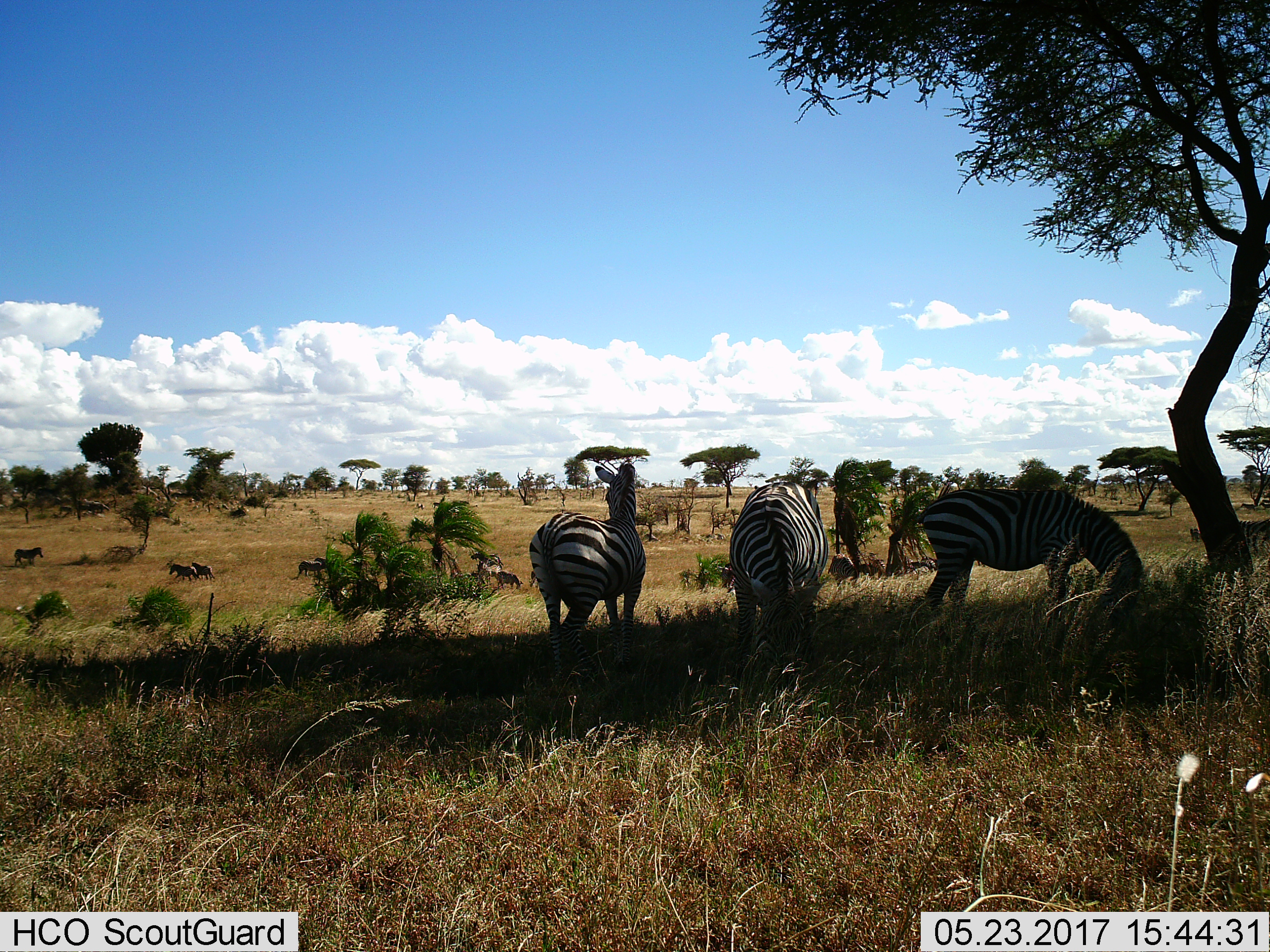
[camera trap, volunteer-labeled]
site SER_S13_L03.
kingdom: Animalia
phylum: Chordata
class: Mammalia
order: Perissodactyla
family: Equidae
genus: Equus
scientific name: Equus quagga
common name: plains zebra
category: zebraplains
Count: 11-50.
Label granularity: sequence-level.